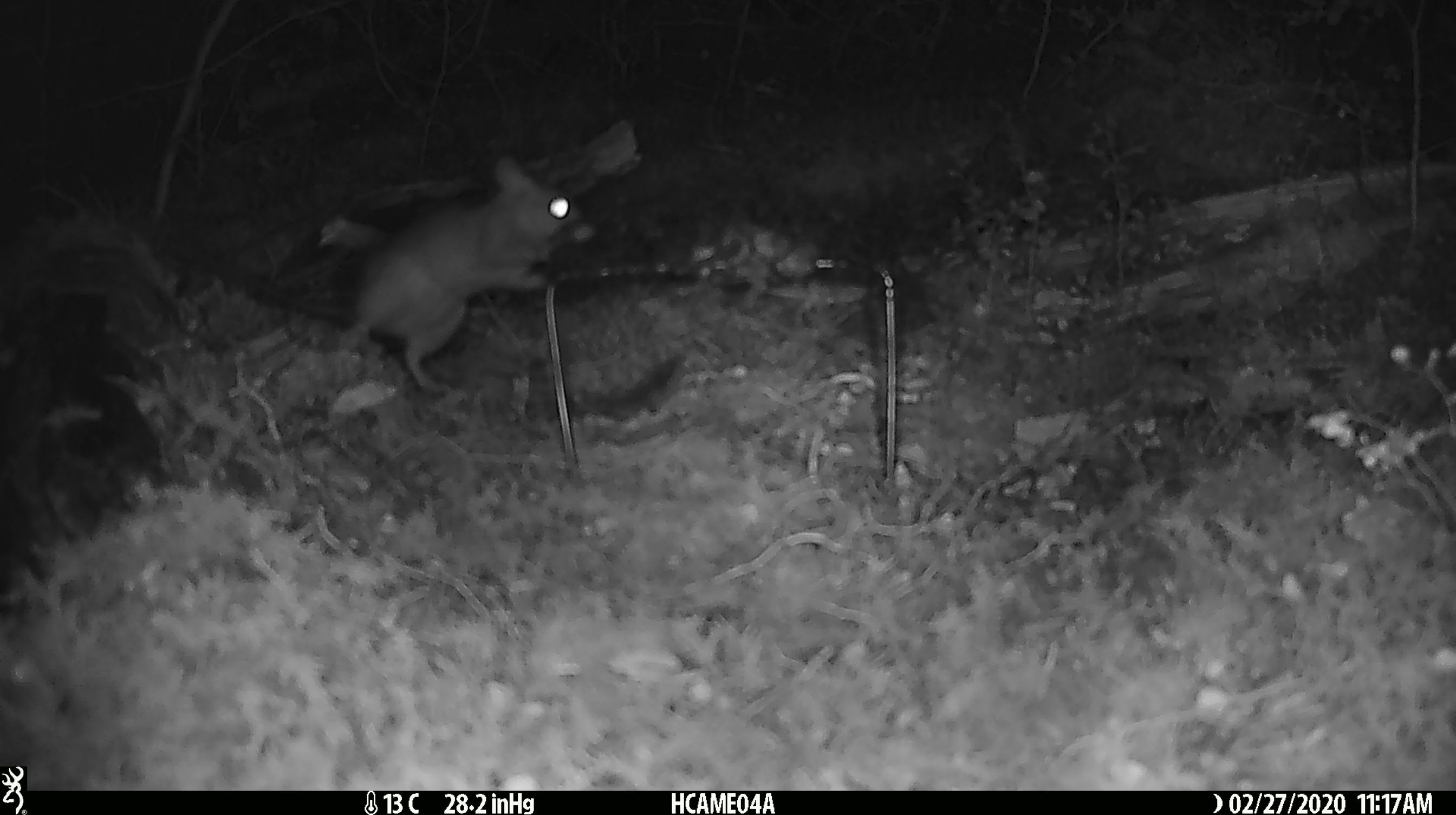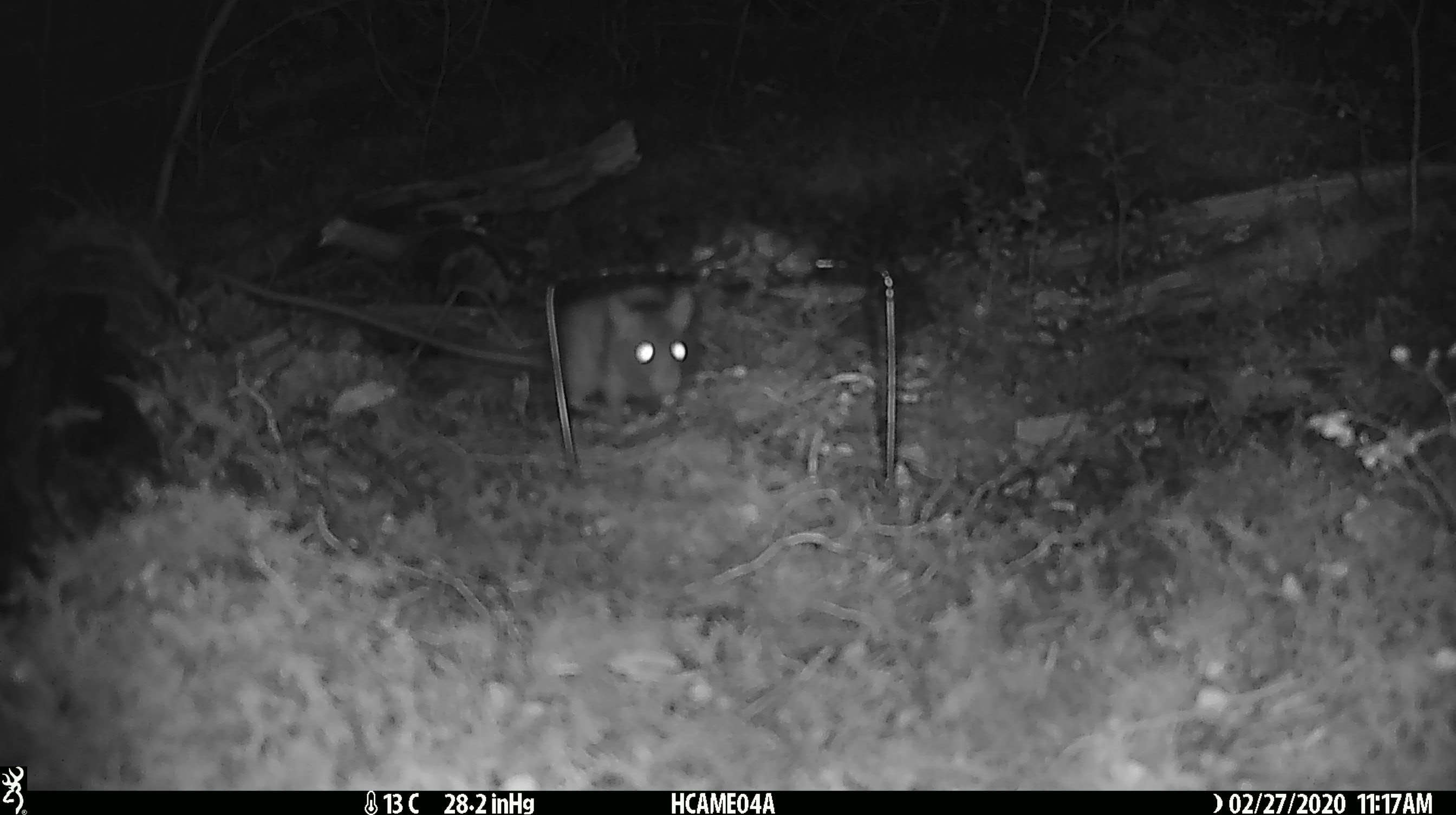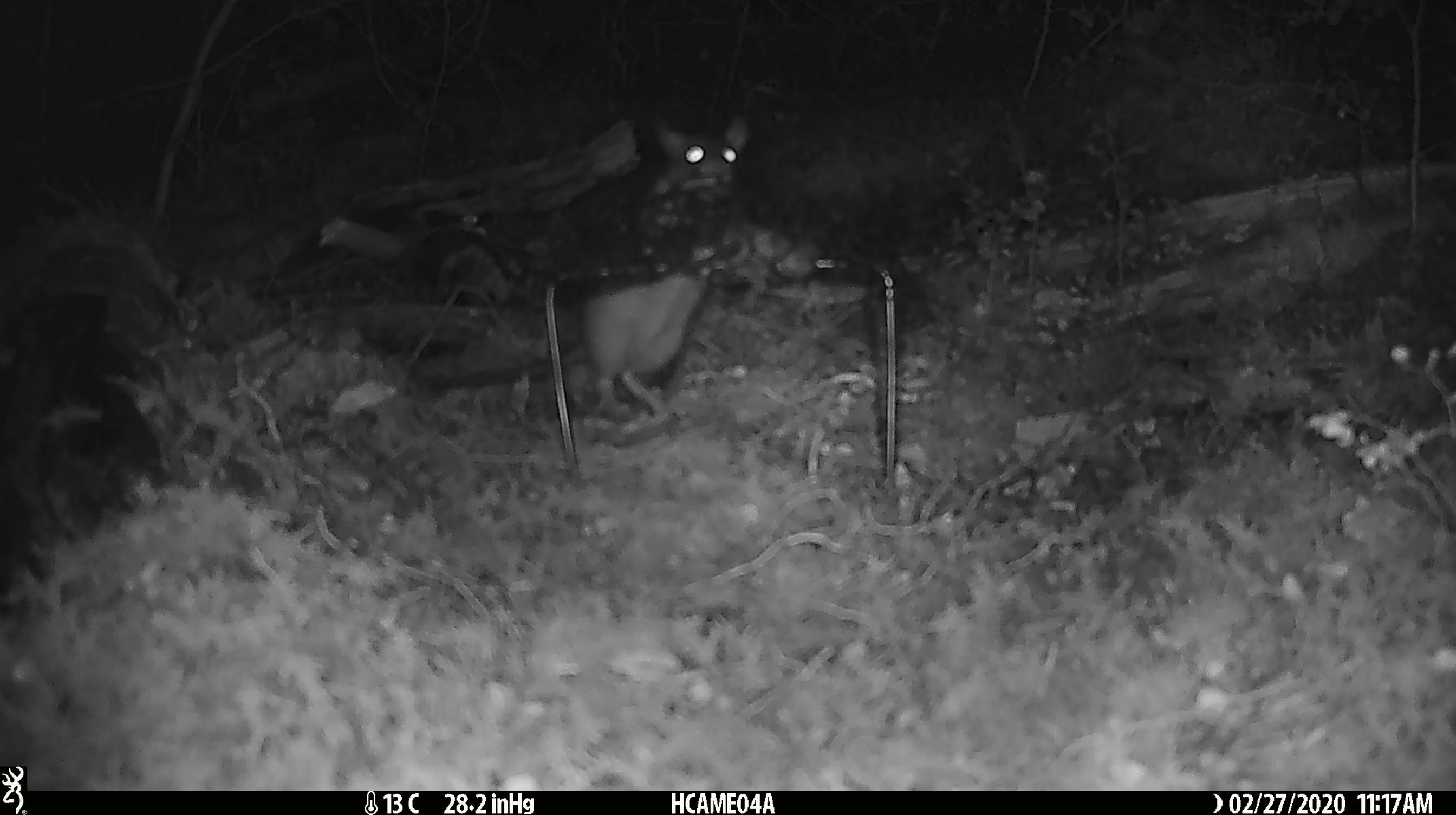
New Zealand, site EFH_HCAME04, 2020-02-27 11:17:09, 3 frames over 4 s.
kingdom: Animalia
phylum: Chordata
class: Mammalia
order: Rodentia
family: Muridae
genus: Rattus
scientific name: Rattus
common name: rat